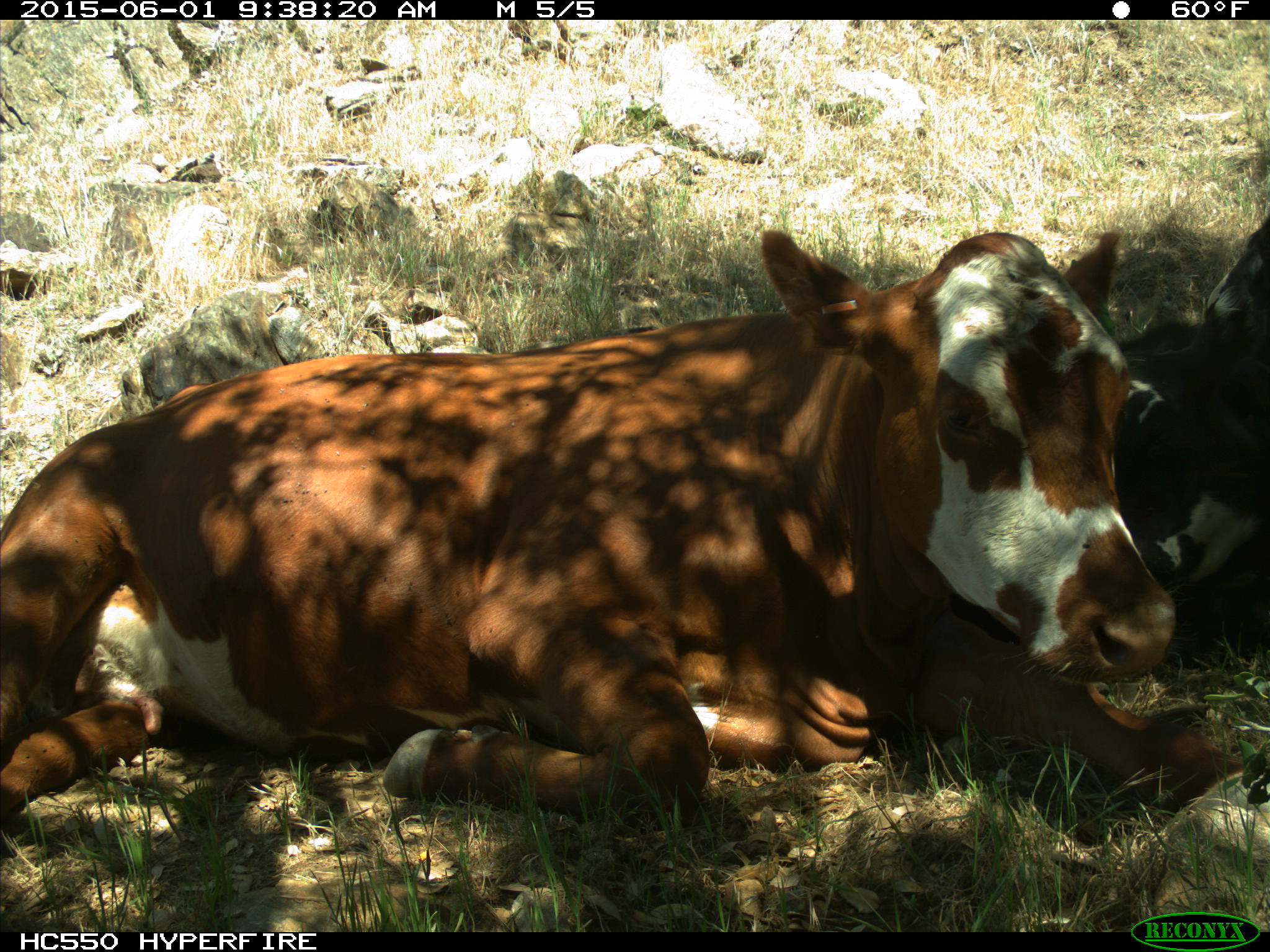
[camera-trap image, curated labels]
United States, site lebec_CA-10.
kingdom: Animalia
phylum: Chordata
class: Mammalia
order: Artiodactyla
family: Bovidae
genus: Bos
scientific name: Bos taurus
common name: domestic cow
Bos taurus (domestic cow).